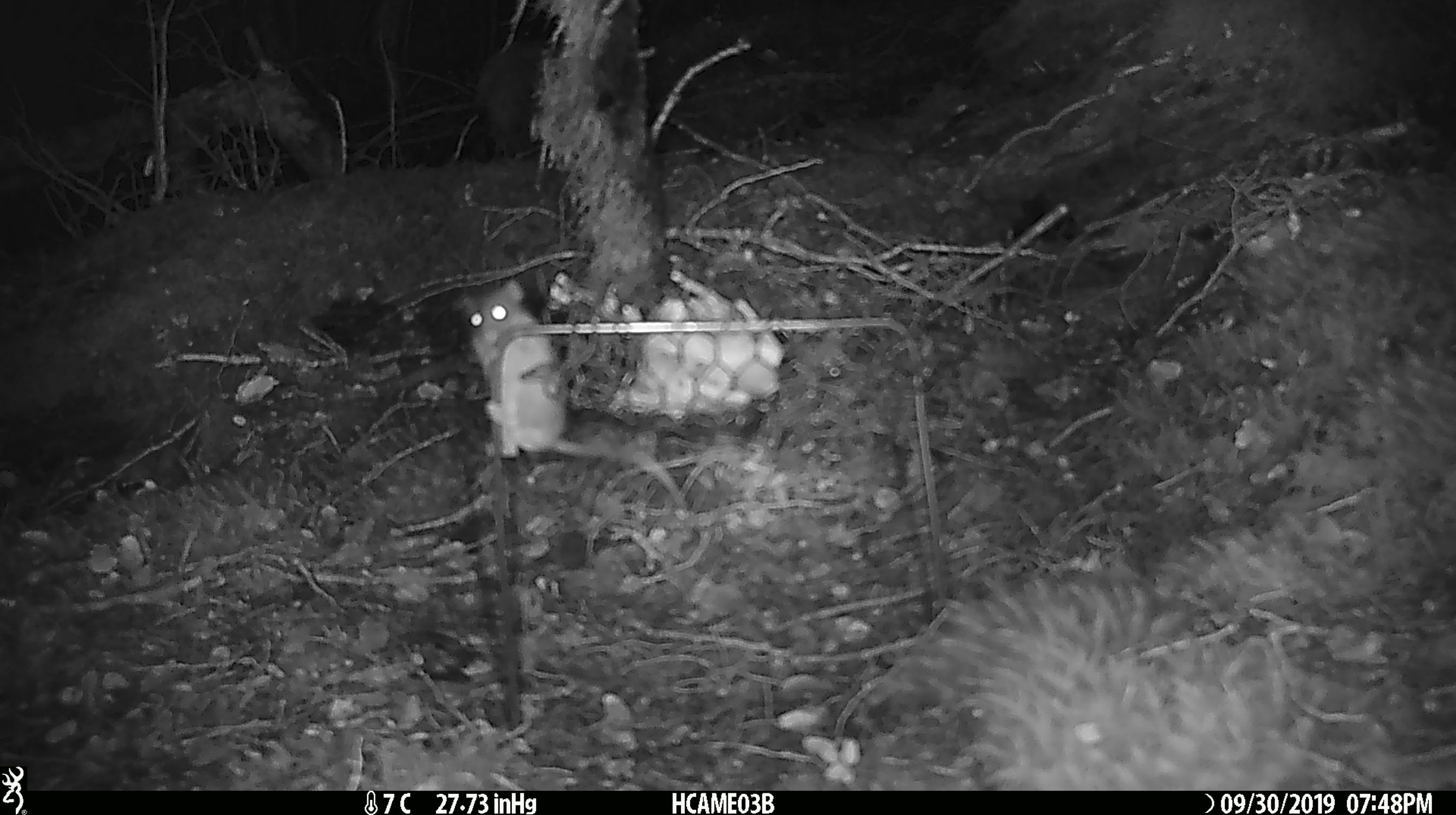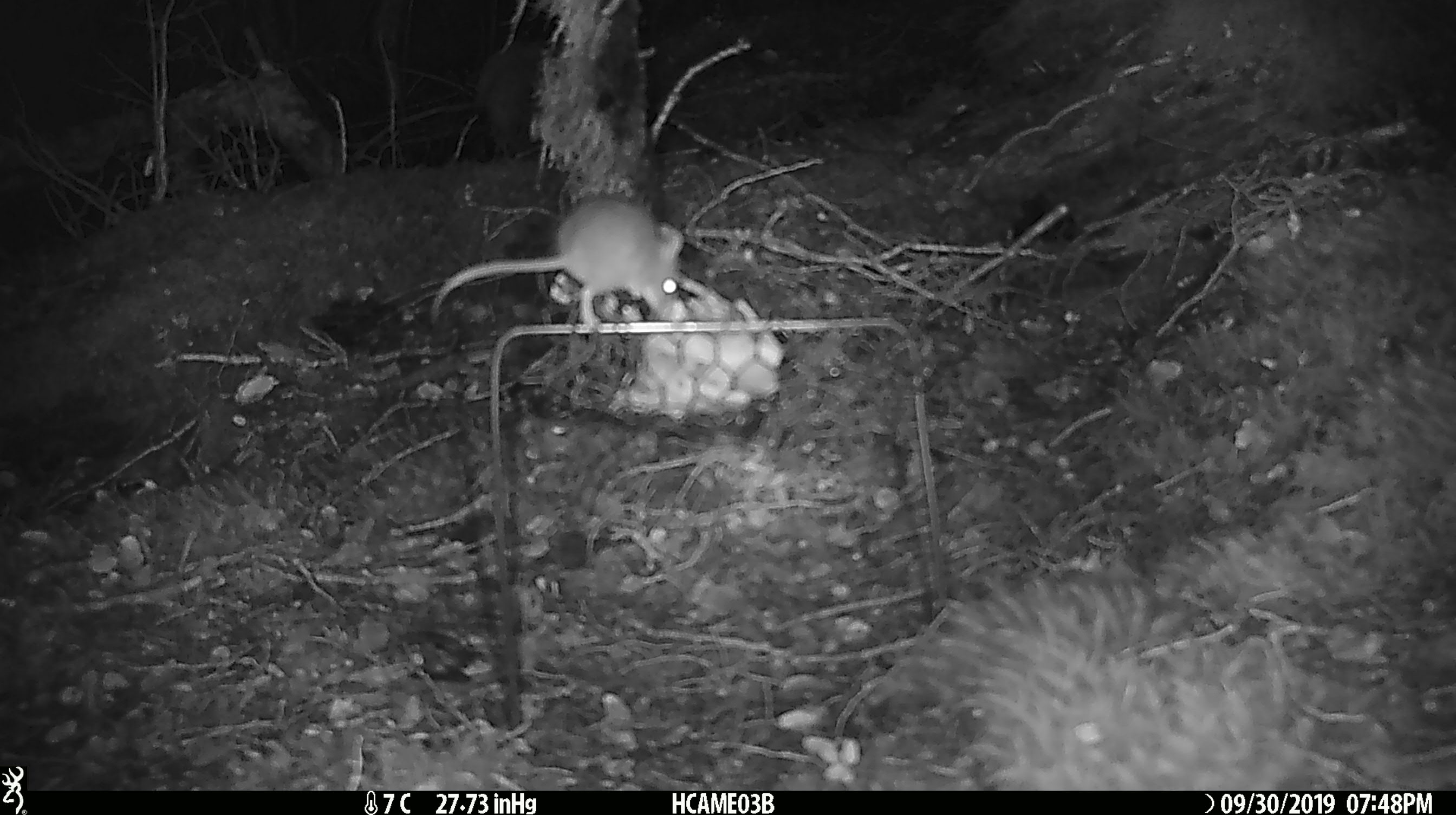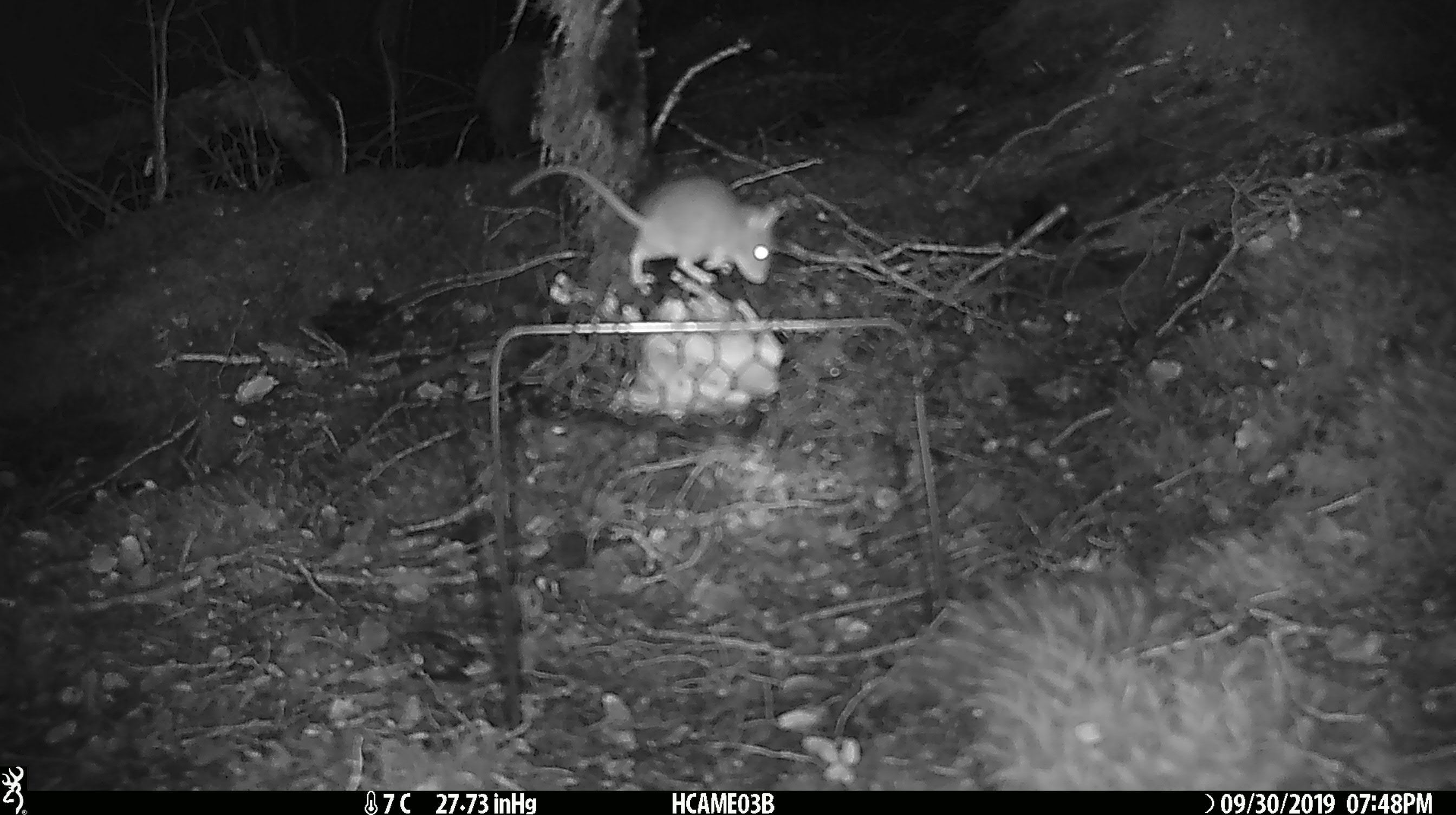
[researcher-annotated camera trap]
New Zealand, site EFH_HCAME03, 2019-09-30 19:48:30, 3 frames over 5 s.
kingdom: Animalia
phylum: Chordata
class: Mammalia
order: Rodentia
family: Muridae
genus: Mus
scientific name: Mus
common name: mouse